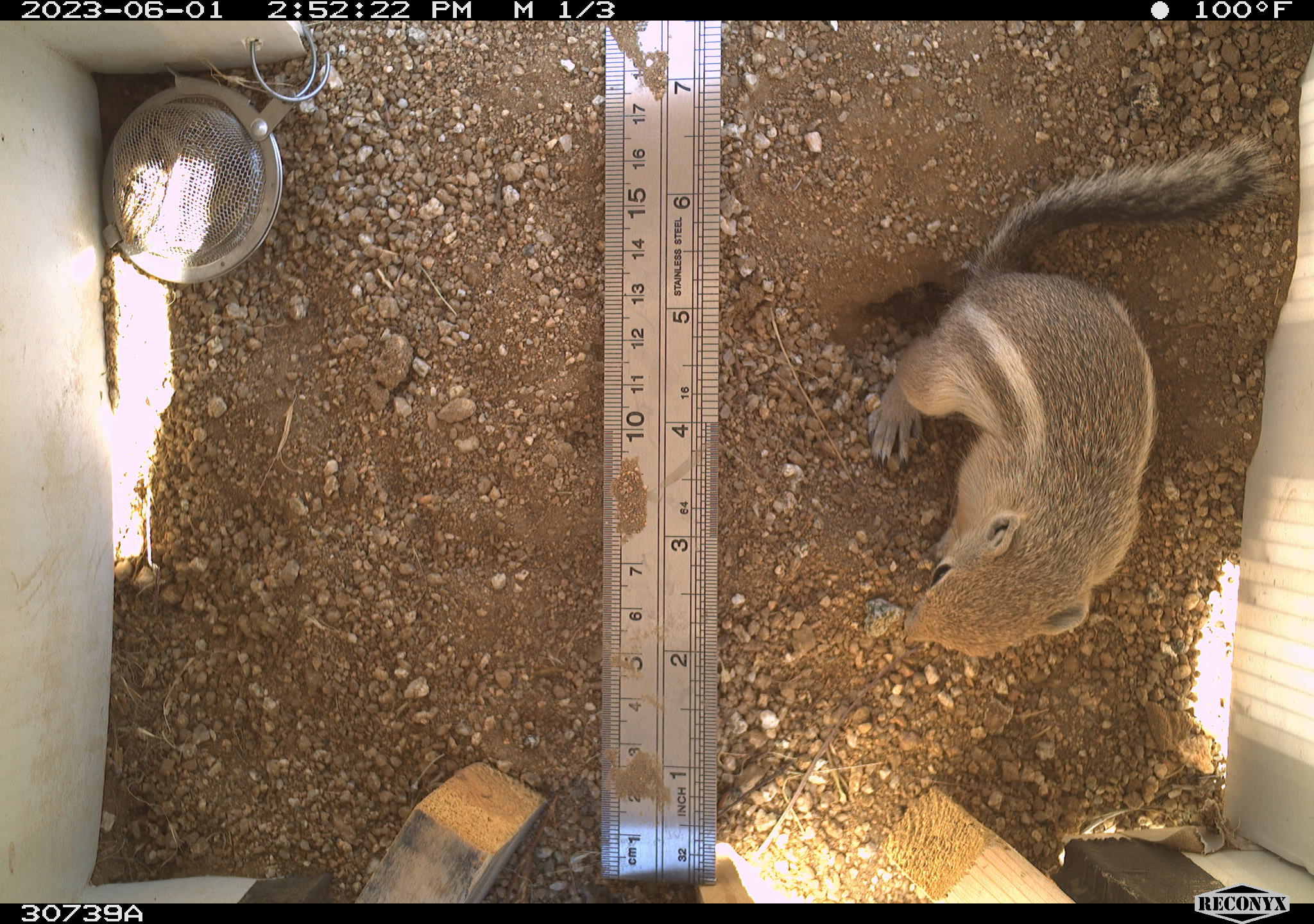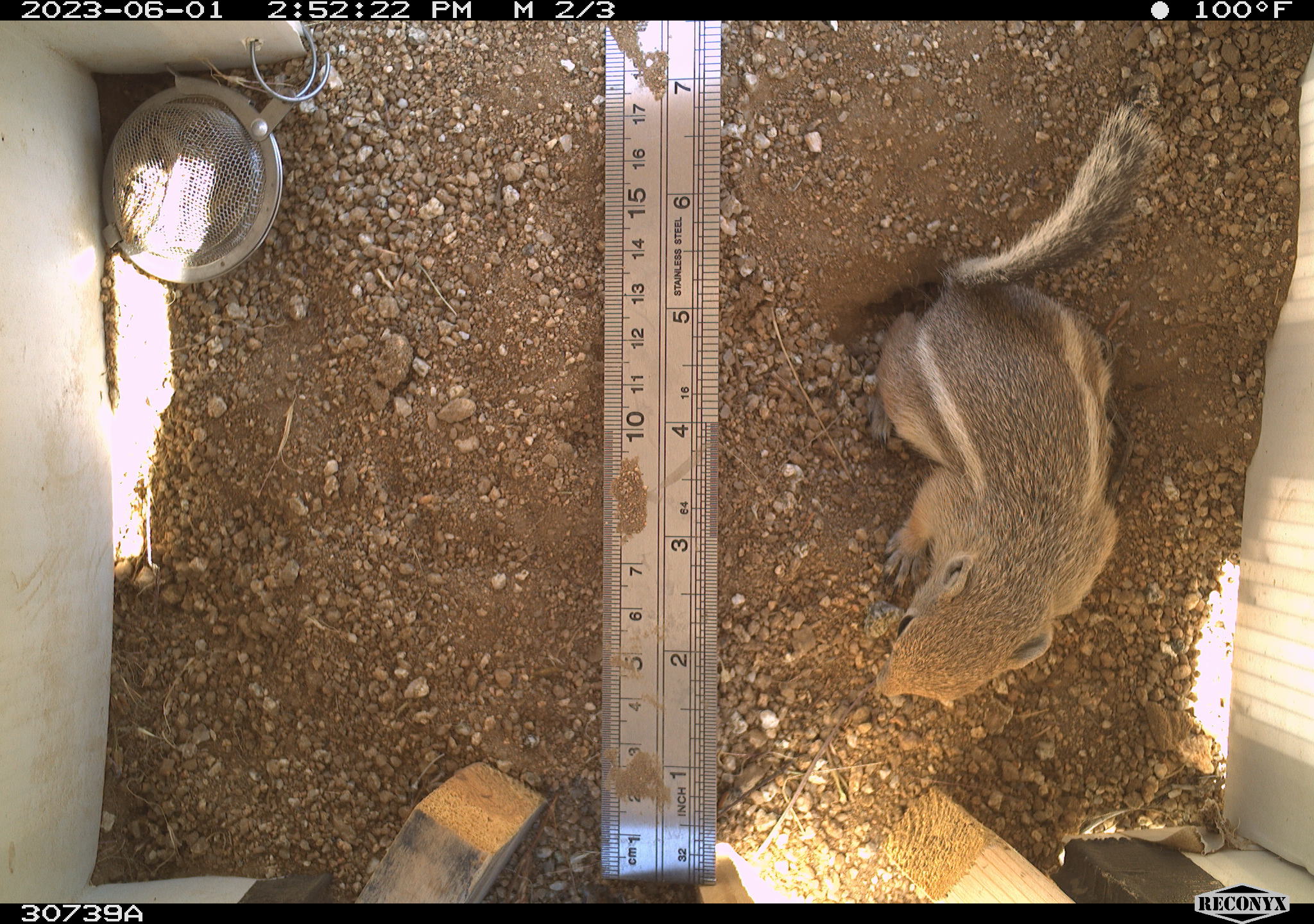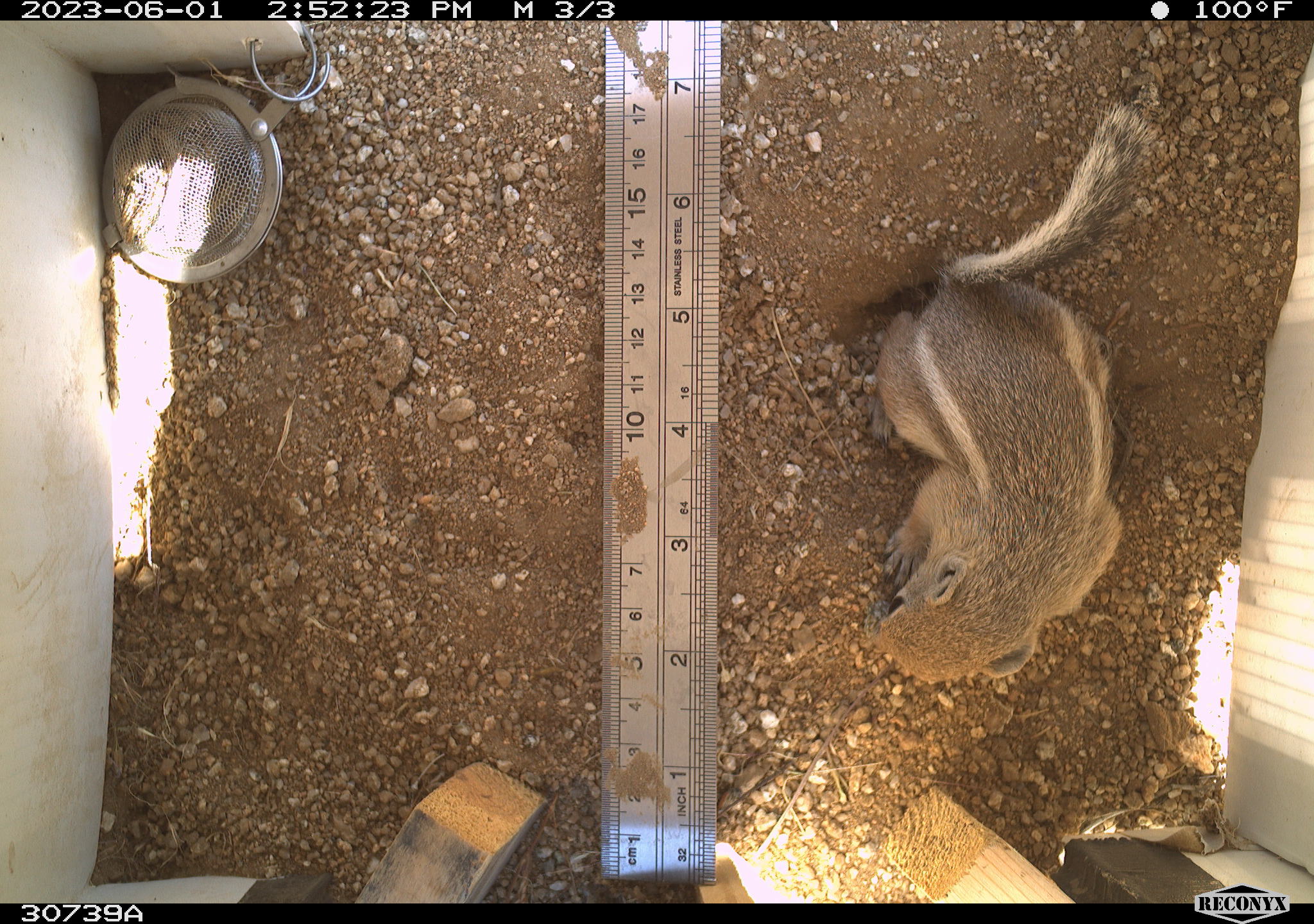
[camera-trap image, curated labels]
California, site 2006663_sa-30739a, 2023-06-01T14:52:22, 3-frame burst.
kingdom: Animalia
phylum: Chordata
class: Mammalia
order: Rodentia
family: Sciuridae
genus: Ammospermophilus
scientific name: Ammospermophilus leucurus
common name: white-tailed antelope squirrel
White-tailed antelope squirrel (Ammospermophilus leucurus).